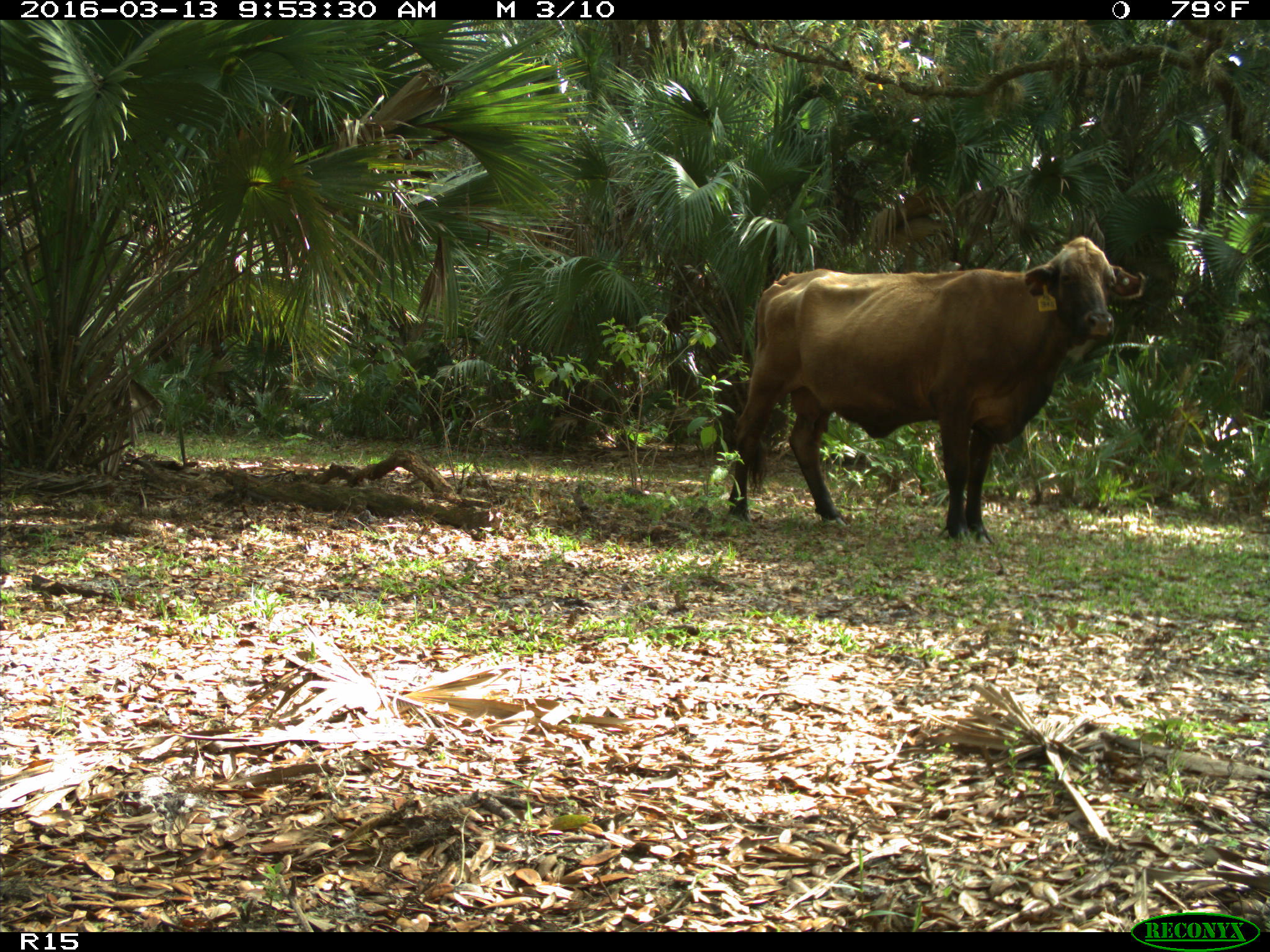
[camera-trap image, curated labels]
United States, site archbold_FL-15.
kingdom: Animalia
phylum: Chordata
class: Mammalia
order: Artiodactyla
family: Bovidae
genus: Bos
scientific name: Bos taurus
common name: domestic cow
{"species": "Bos taurus (domestic cow)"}